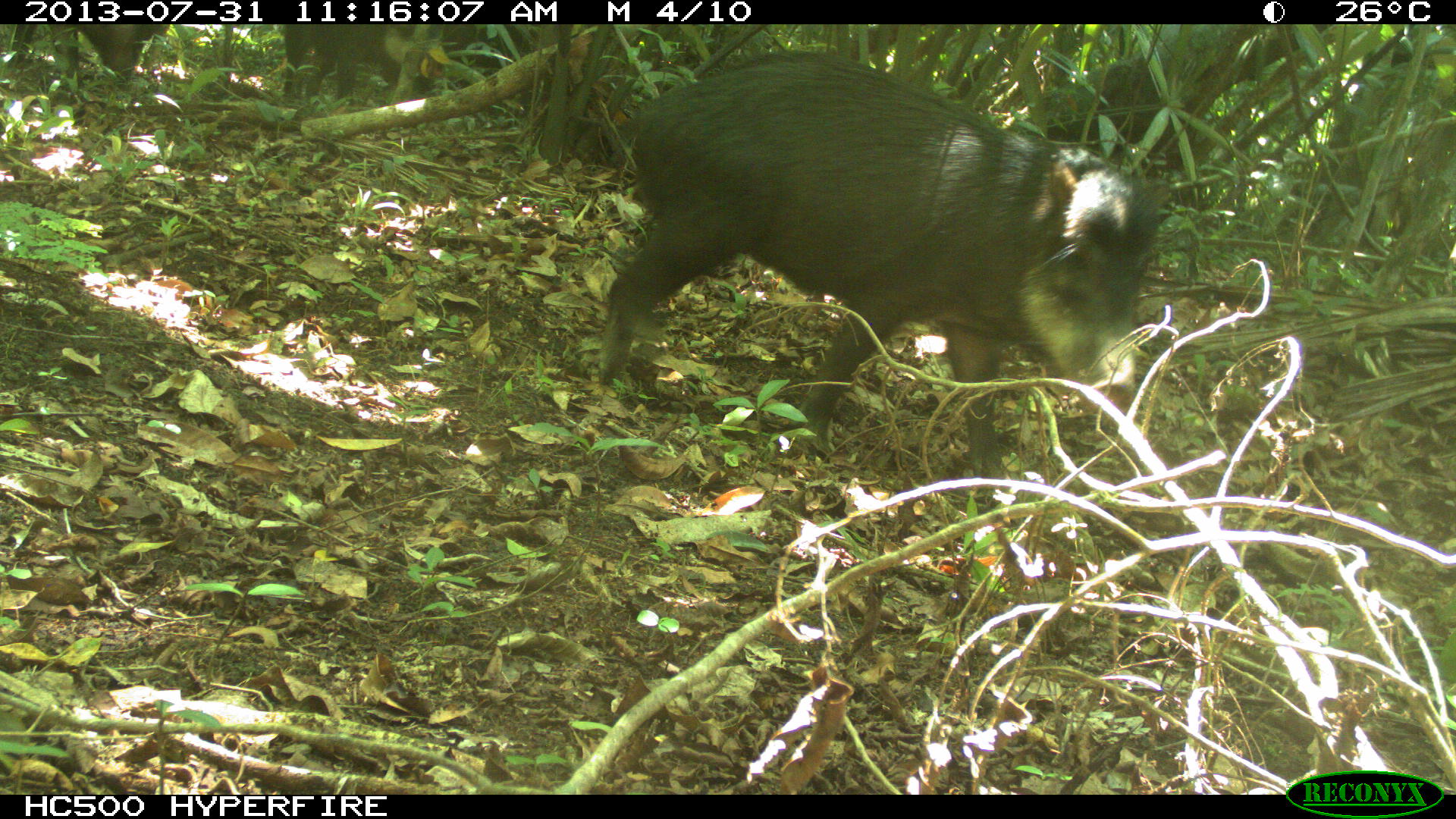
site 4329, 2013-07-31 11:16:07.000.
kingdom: Animalia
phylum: Chordata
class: Mammalia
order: Artiodactyla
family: Tayassuidae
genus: Tayassu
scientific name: Tayassu pecari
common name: white-lipped peccary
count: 3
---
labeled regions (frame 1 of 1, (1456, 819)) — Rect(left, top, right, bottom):
tayassu pecari: Rect(592, 49, 1170, 472)